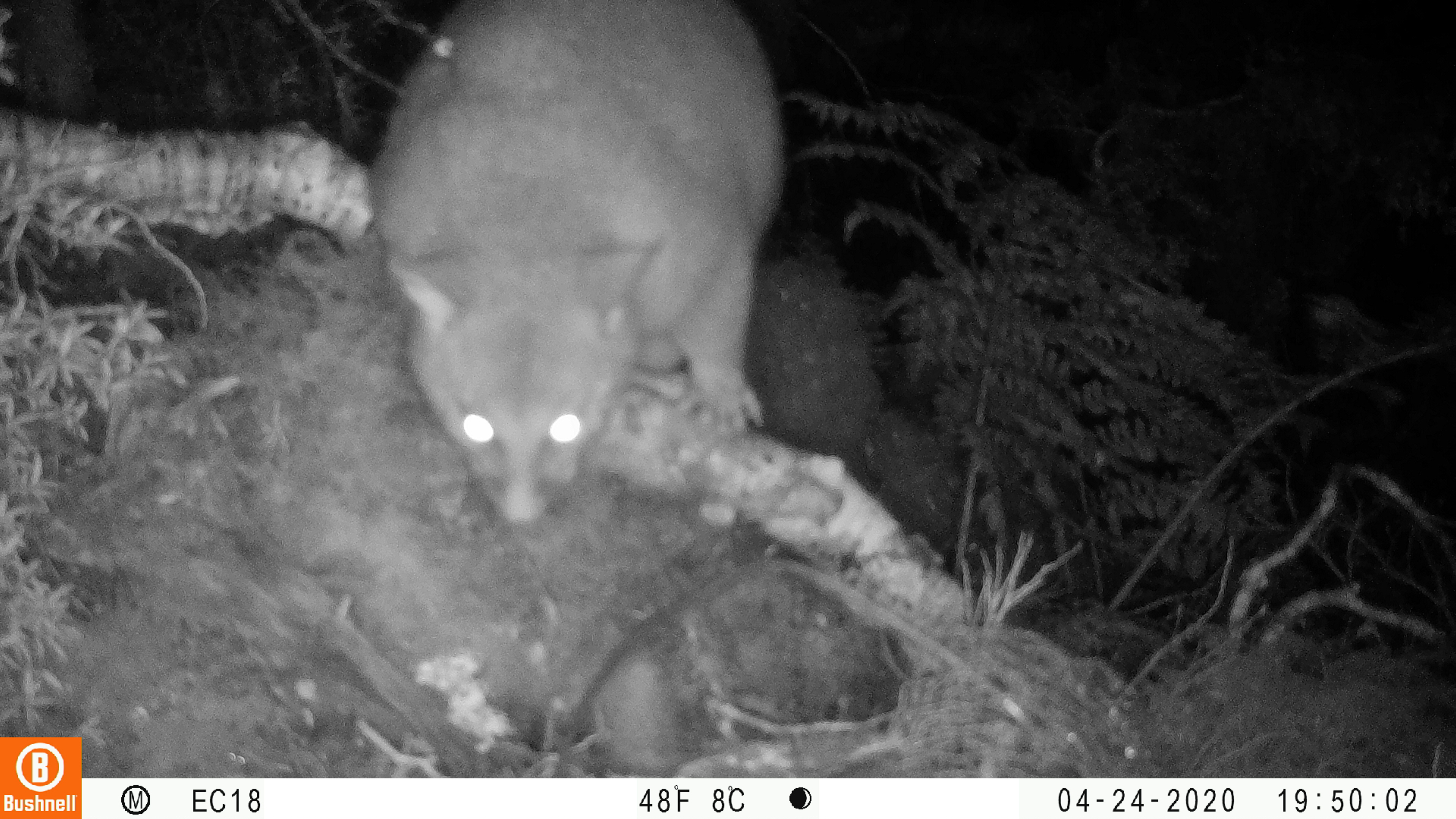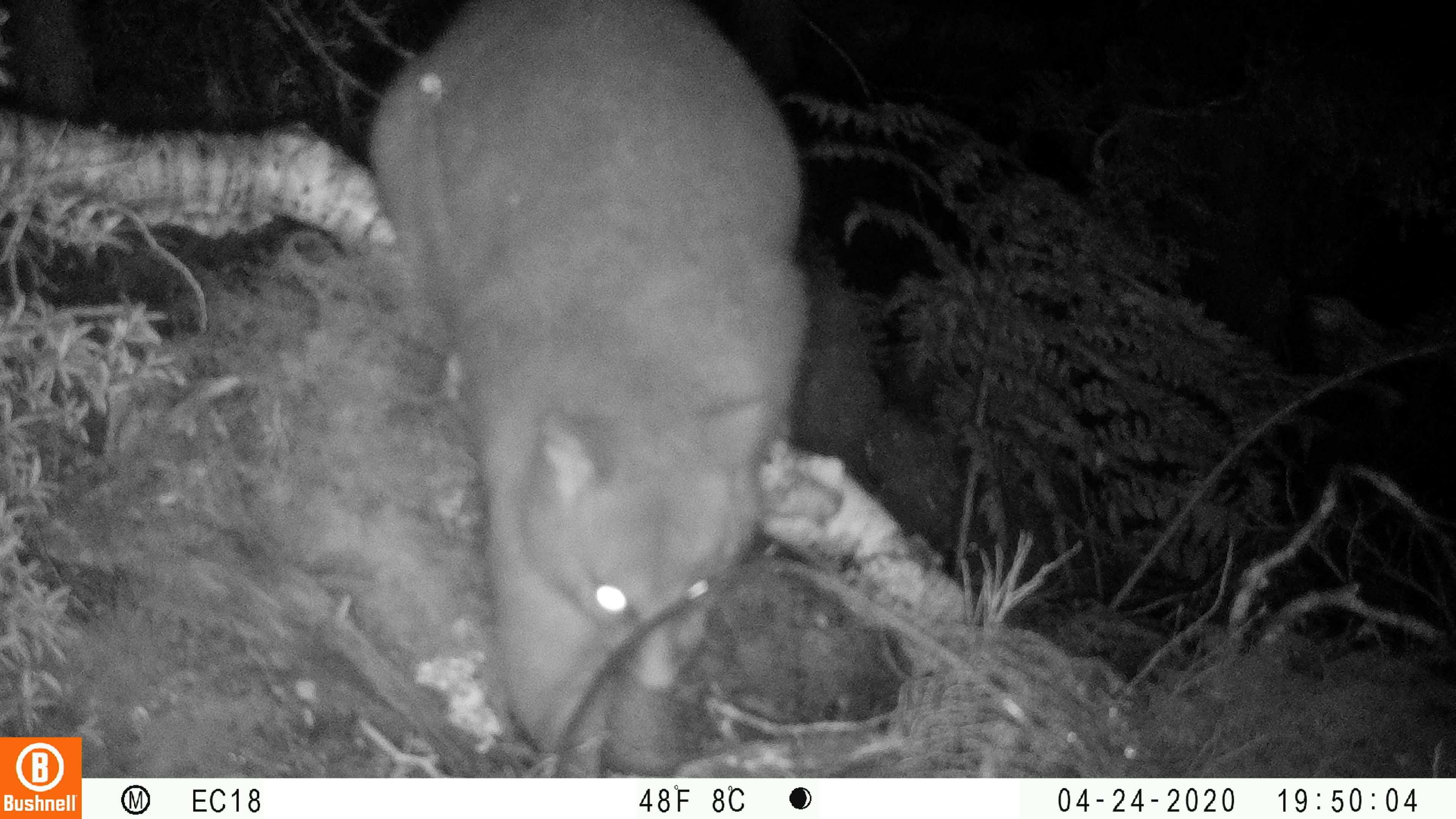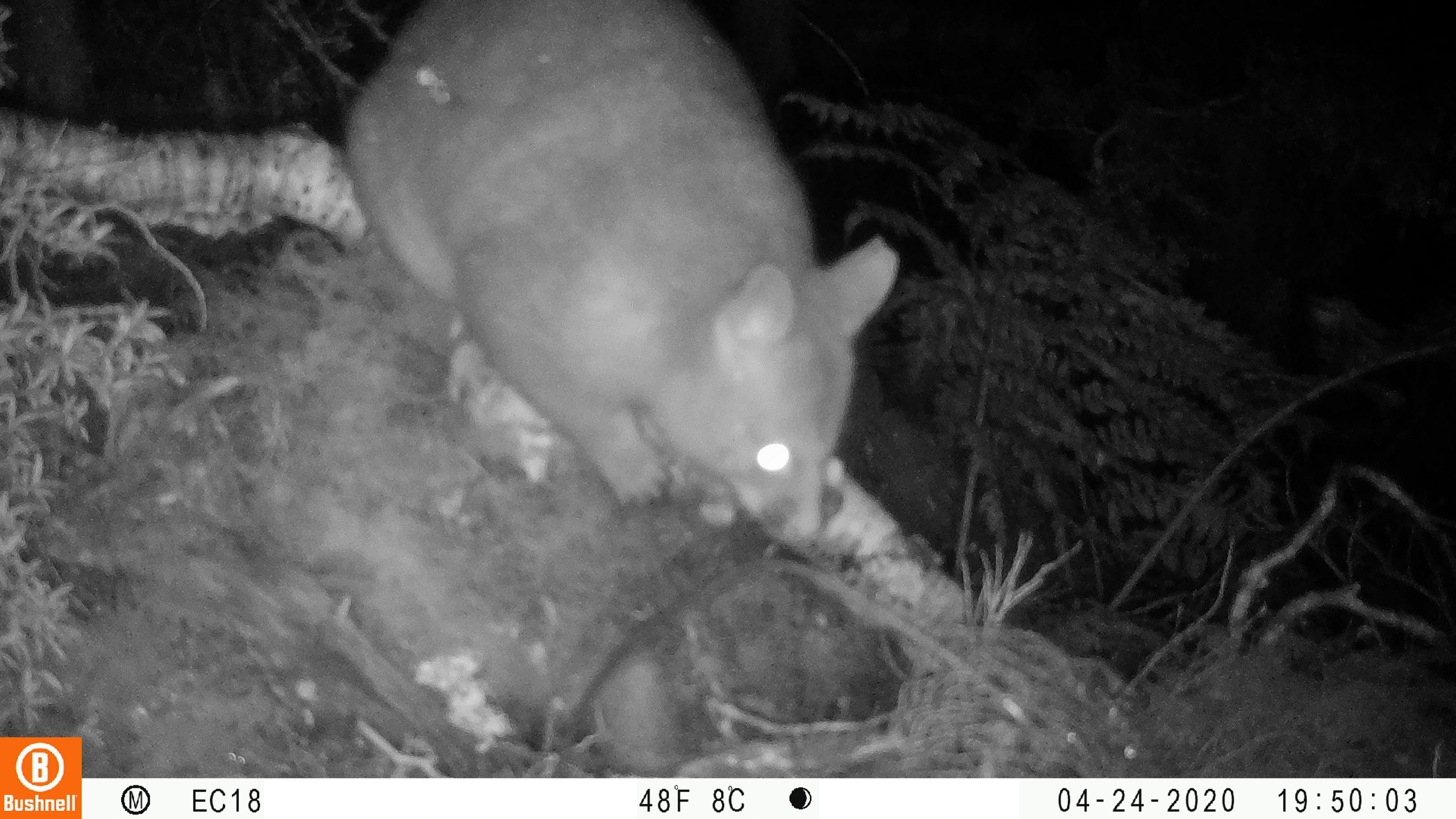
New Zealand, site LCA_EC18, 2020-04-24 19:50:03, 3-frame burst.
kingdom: Animalia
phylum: Chordata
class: Mammalia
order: Diprotodontia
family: Phalangeridae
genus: Trichosurus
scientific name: Trichosurus vulpecula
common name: common brushtail possum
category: possum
Possum (common brushtail possum) (Trichosurus vulpecula).